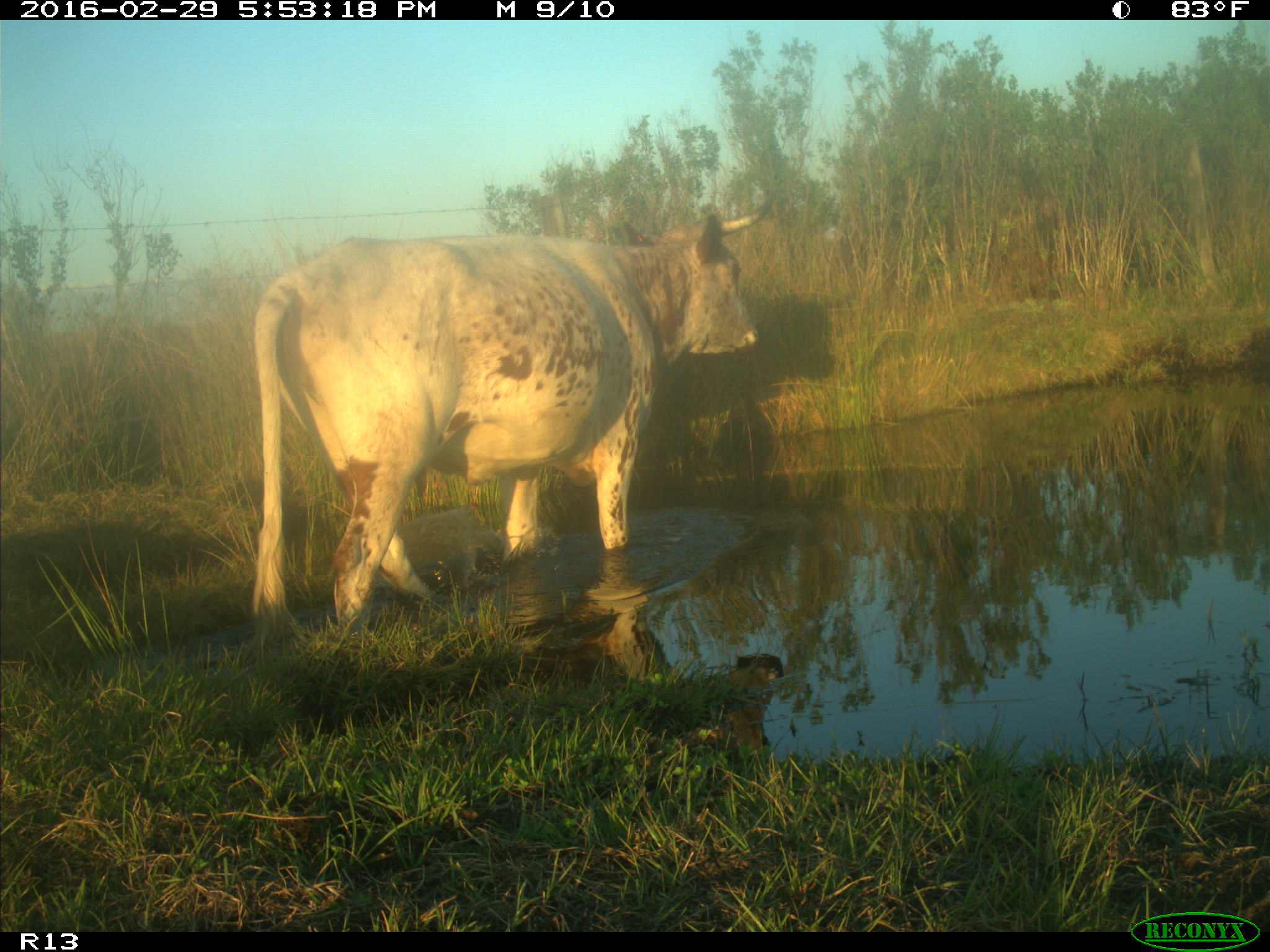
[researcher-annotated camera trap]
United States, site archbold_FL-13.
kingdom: Animalia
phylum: Chordata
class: Mammalia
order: Artiodactyla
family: Bovidae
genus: Bos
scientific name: Bos taurus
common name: domestic cow